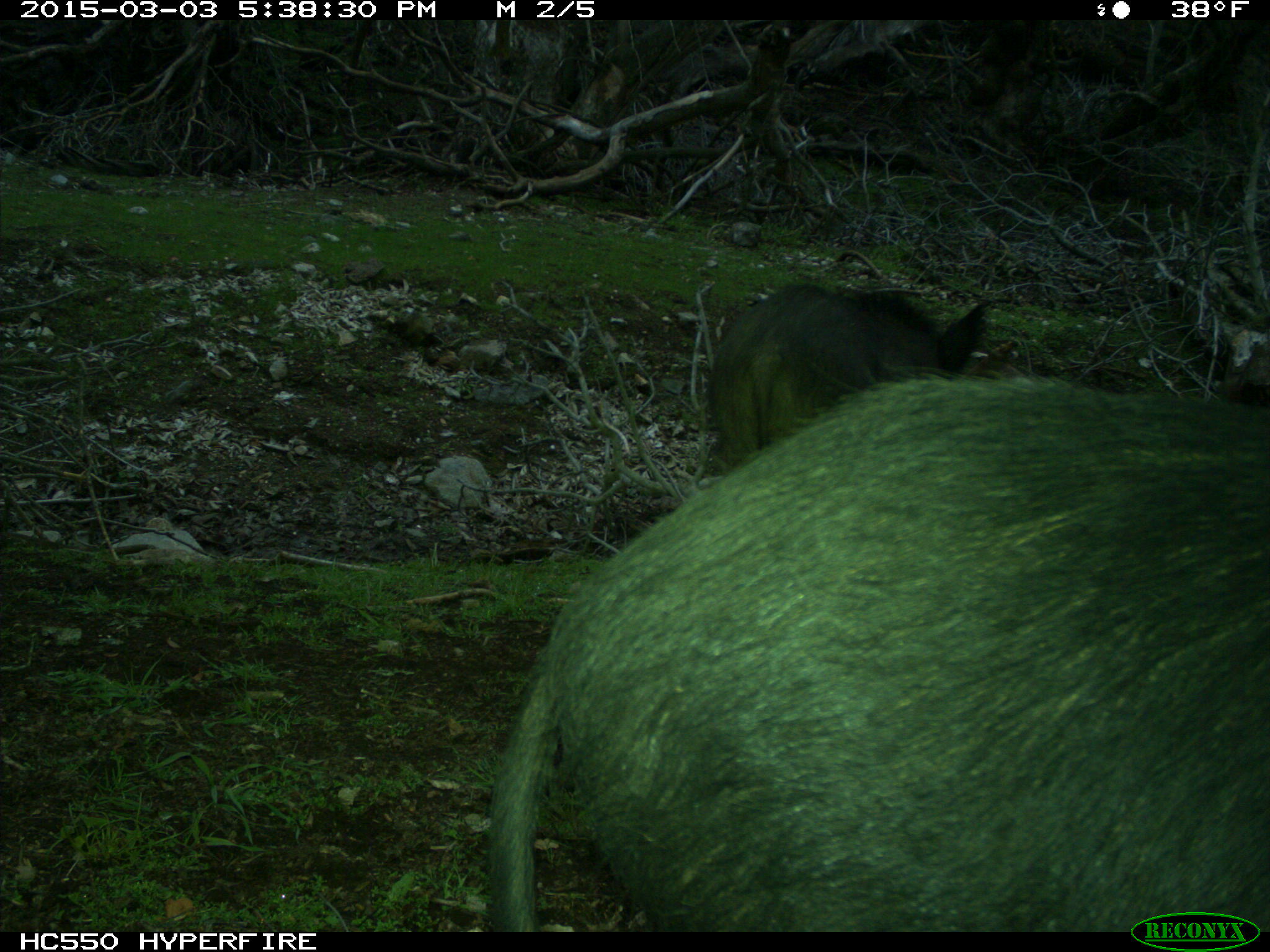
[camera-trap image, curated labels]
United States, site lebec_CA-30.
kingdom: Animalia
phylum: Chordata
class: Mammalia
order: Artiodactyla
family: Suidae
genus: Sus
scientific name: Sus scrofa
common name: wild boar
Sus scrofa (wild boar).